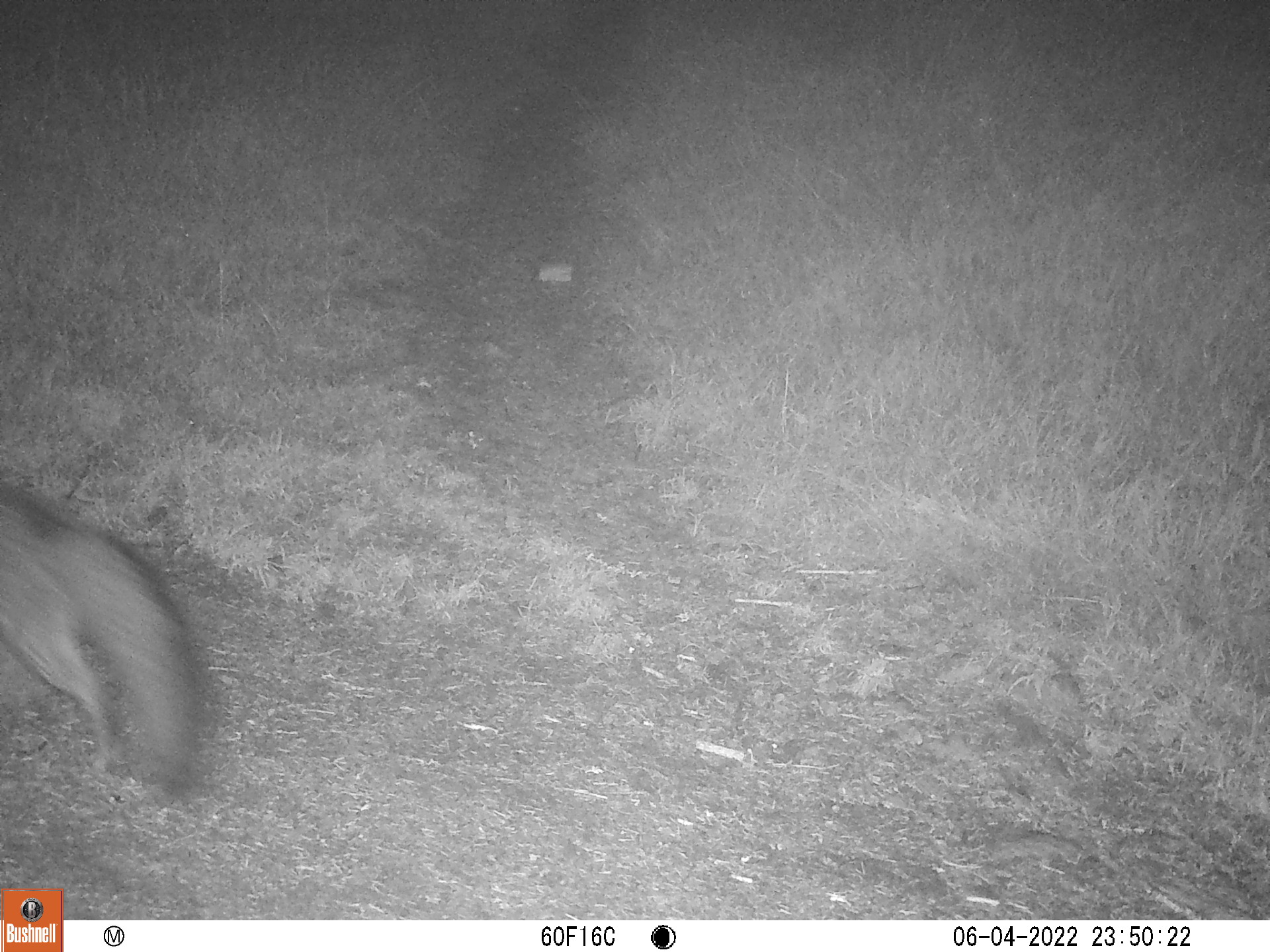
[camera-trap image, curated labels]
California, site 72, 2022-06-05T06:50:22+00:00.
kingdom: Animalia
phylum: Chordata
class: Mammalia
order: Carnivora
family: Canidae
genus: Urocyon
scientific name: Urocyon cinereoargenteus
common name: gray fox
Gray fox (Urocyon cinereoargenteus).